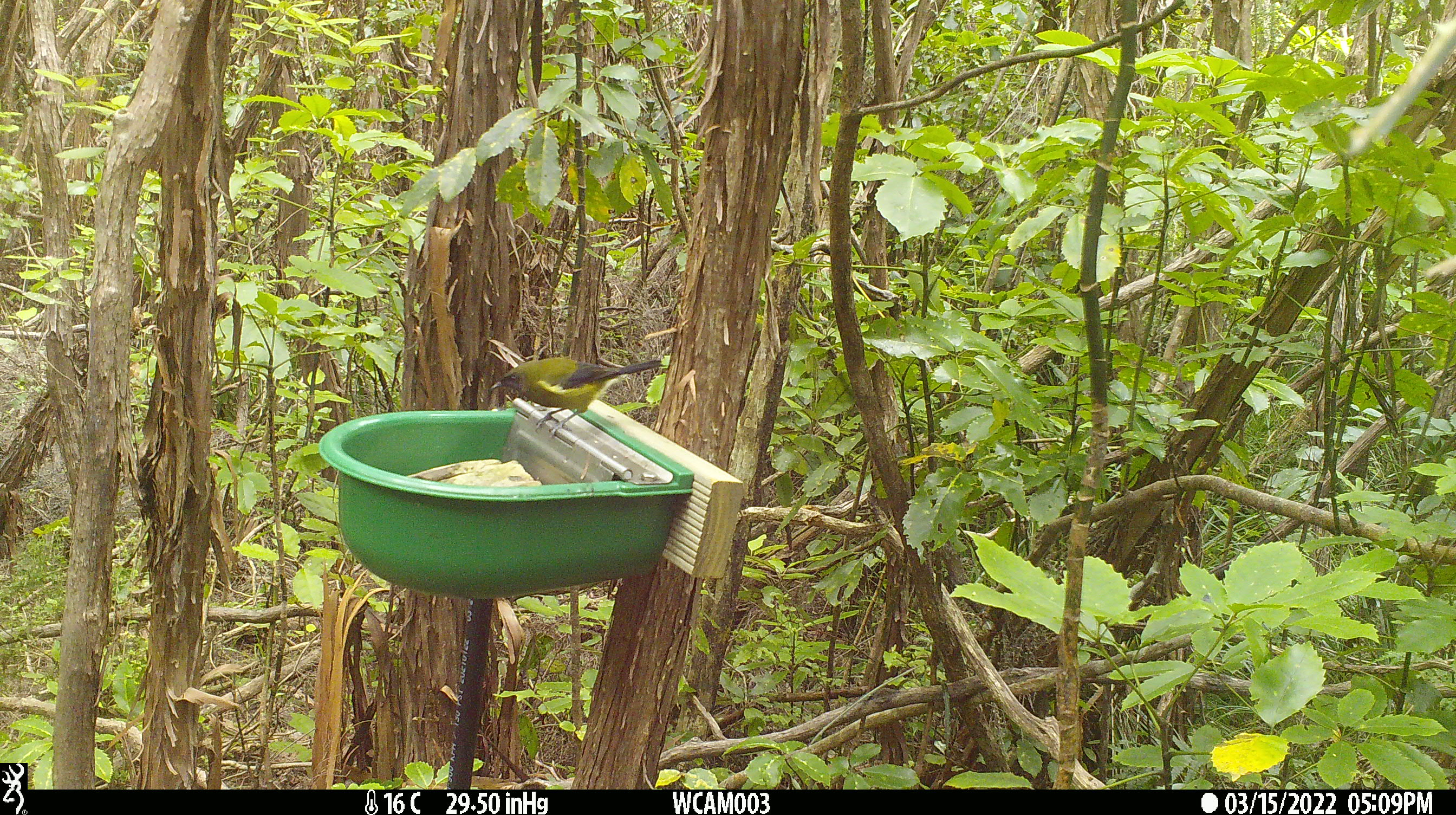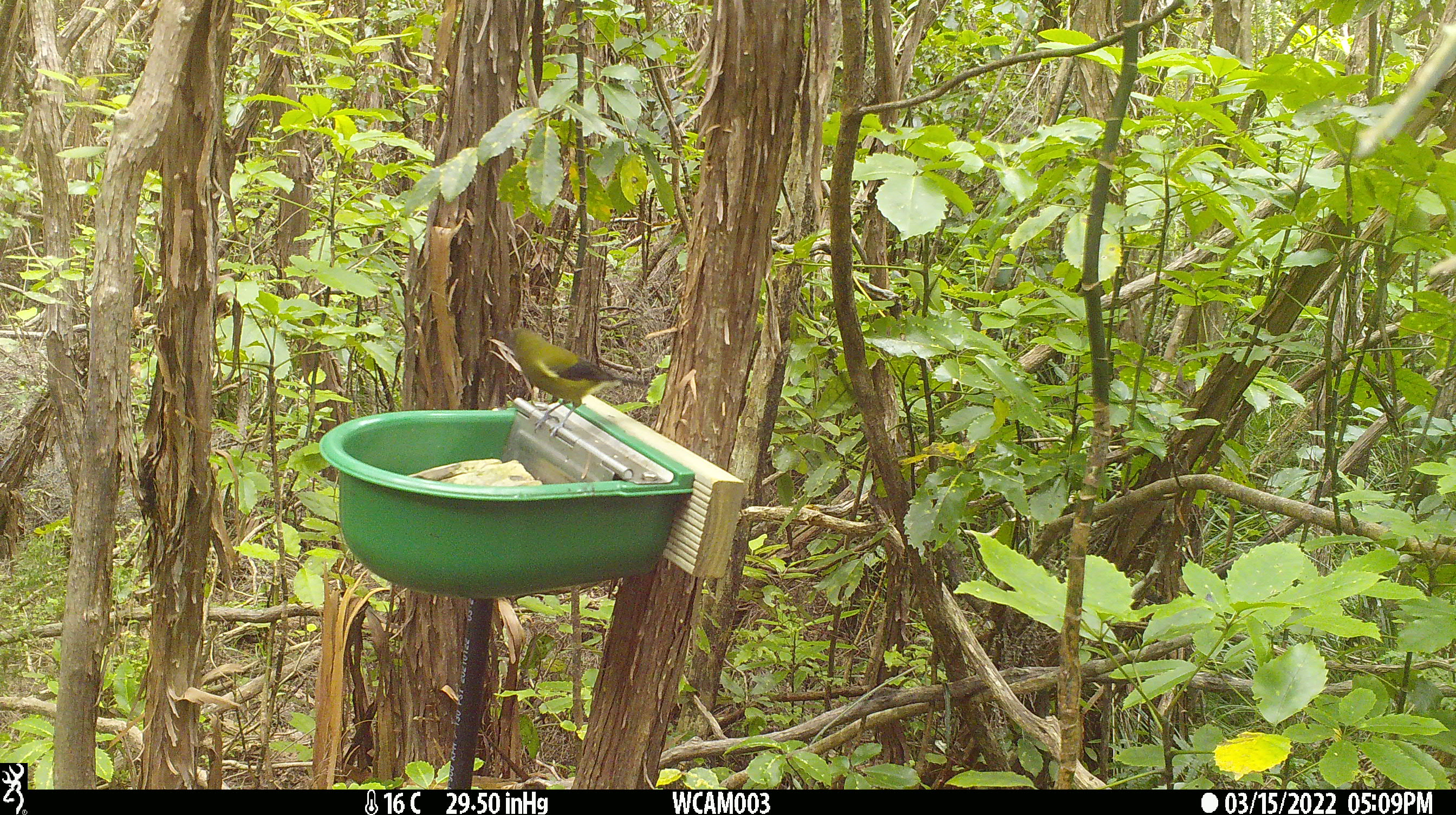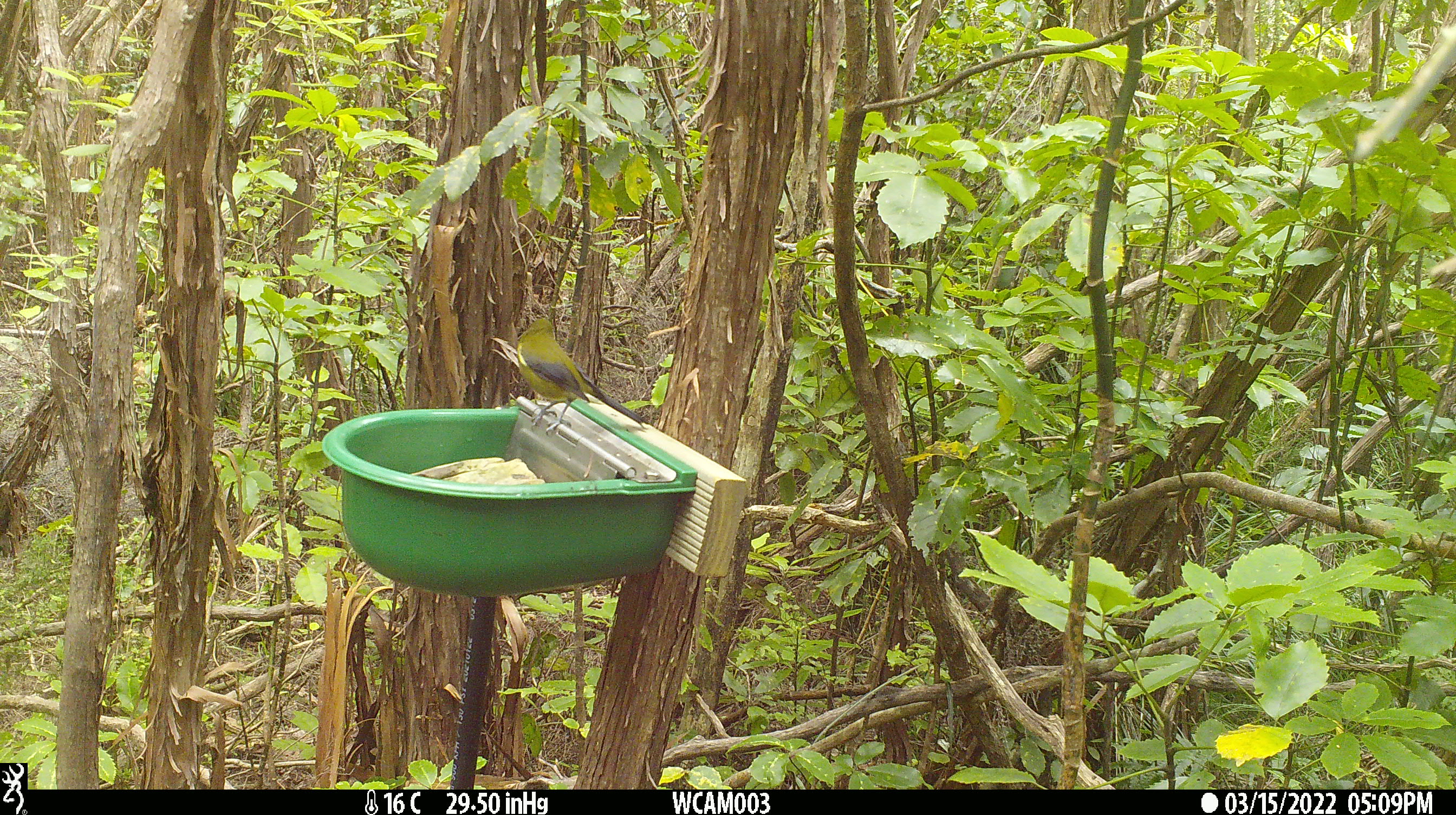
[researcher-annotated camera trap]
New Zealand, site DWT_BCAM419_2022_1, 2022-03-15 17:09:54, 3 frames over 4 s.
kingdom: Animalia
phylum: Chordata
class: Aves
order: Passeriformes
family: Meliphagidae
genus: Anthornis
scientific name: Anthornis melanura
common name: new zealand bellbird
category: bellbird